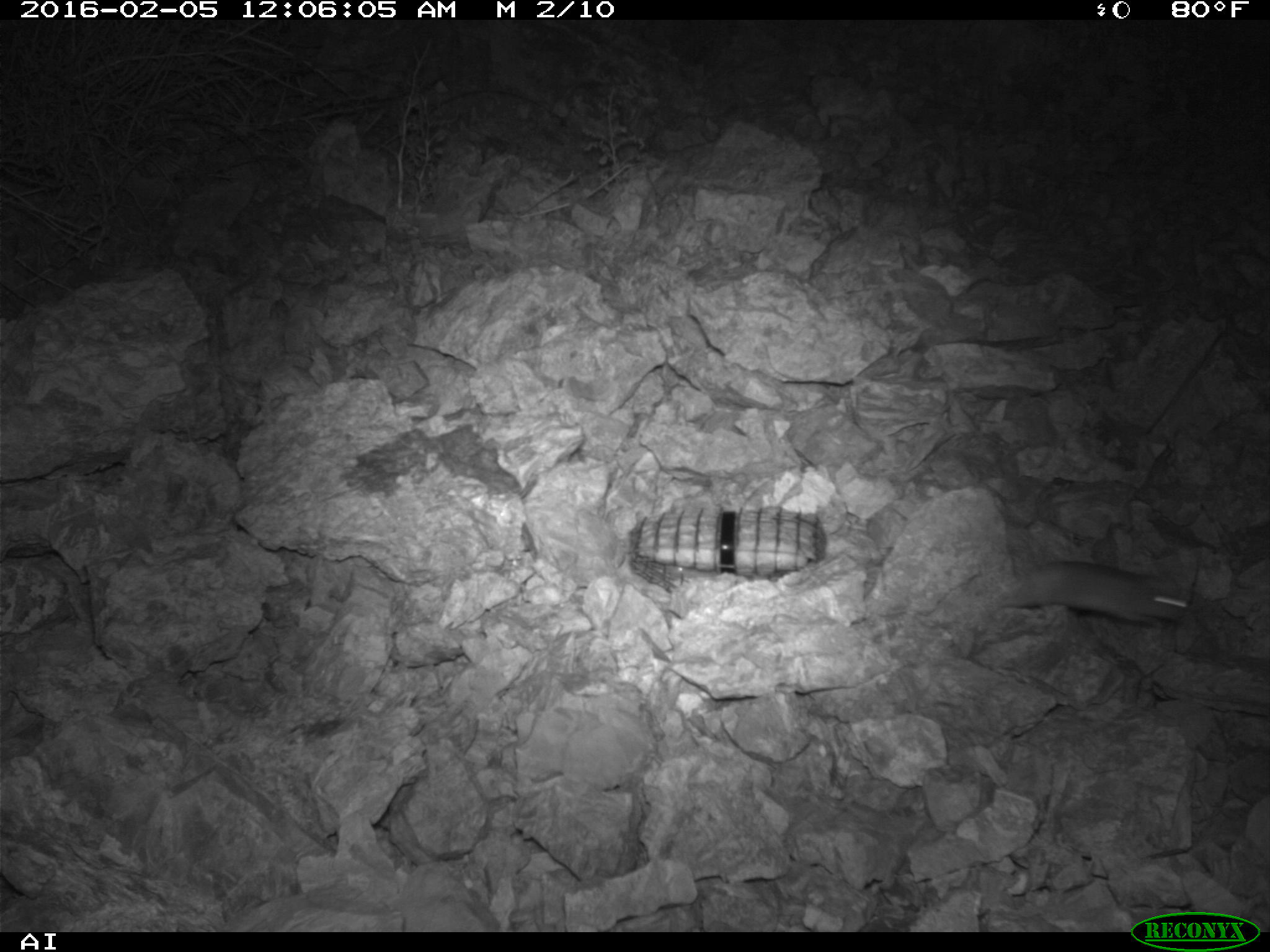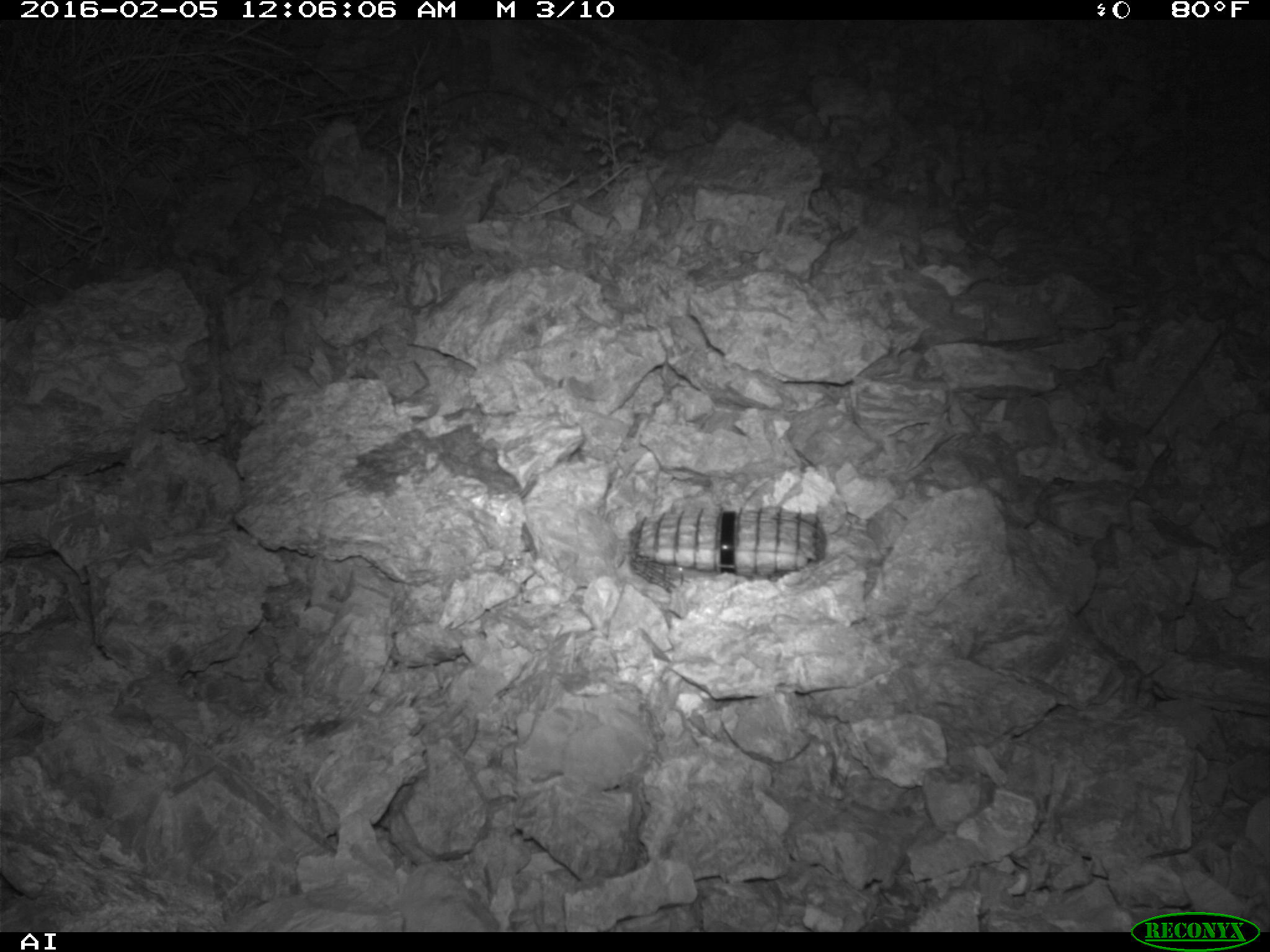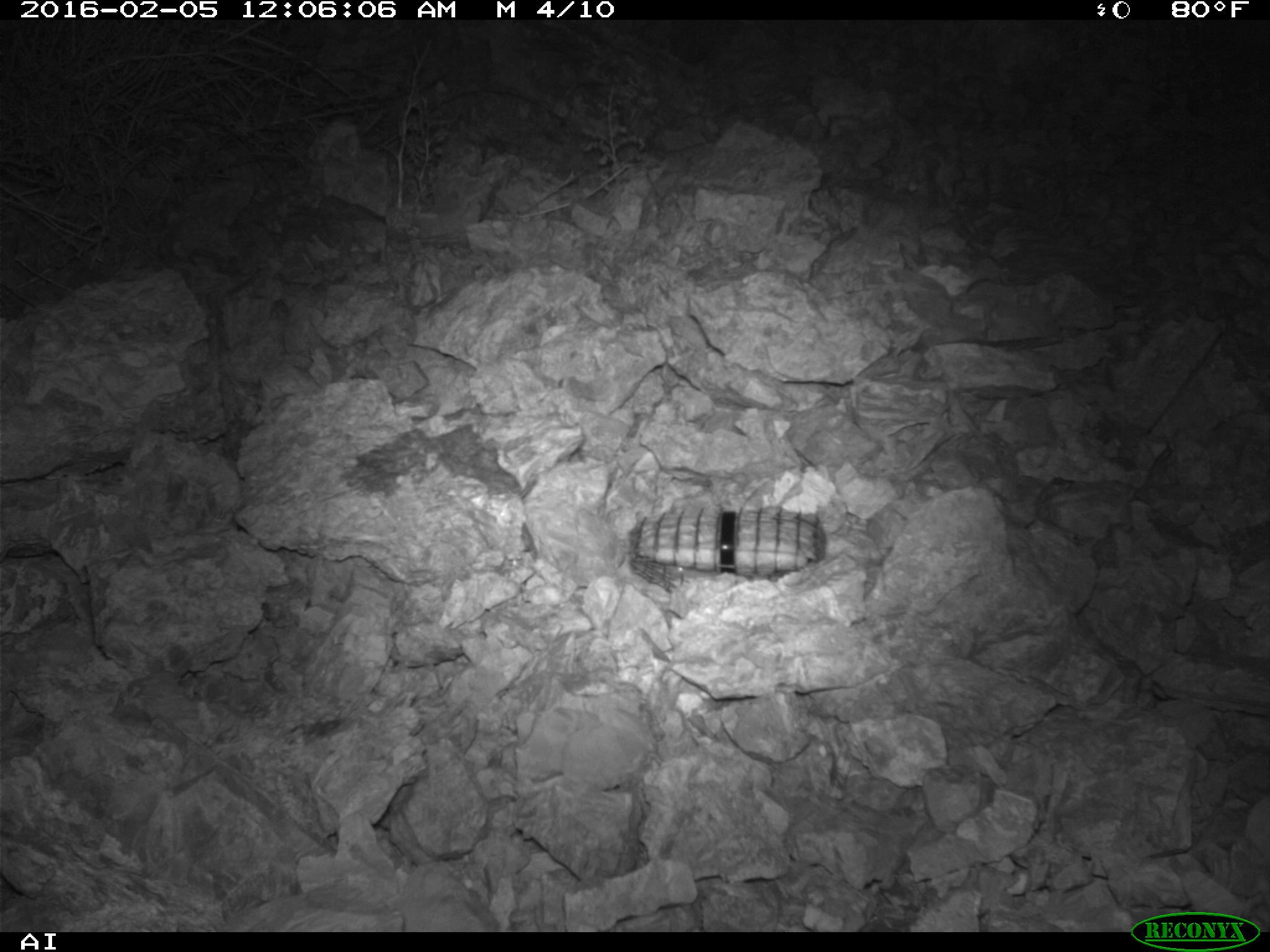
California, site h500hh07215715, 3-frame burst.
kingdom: Animalia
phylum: Chordata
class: Mammalia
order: Rodentia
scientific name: Rodentia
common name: rodent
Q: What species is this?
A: Rodent (Rodentia).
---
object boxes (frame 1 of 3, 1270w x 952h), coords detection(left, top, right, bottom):
rodent: detection(990, 558, 1194, 626)